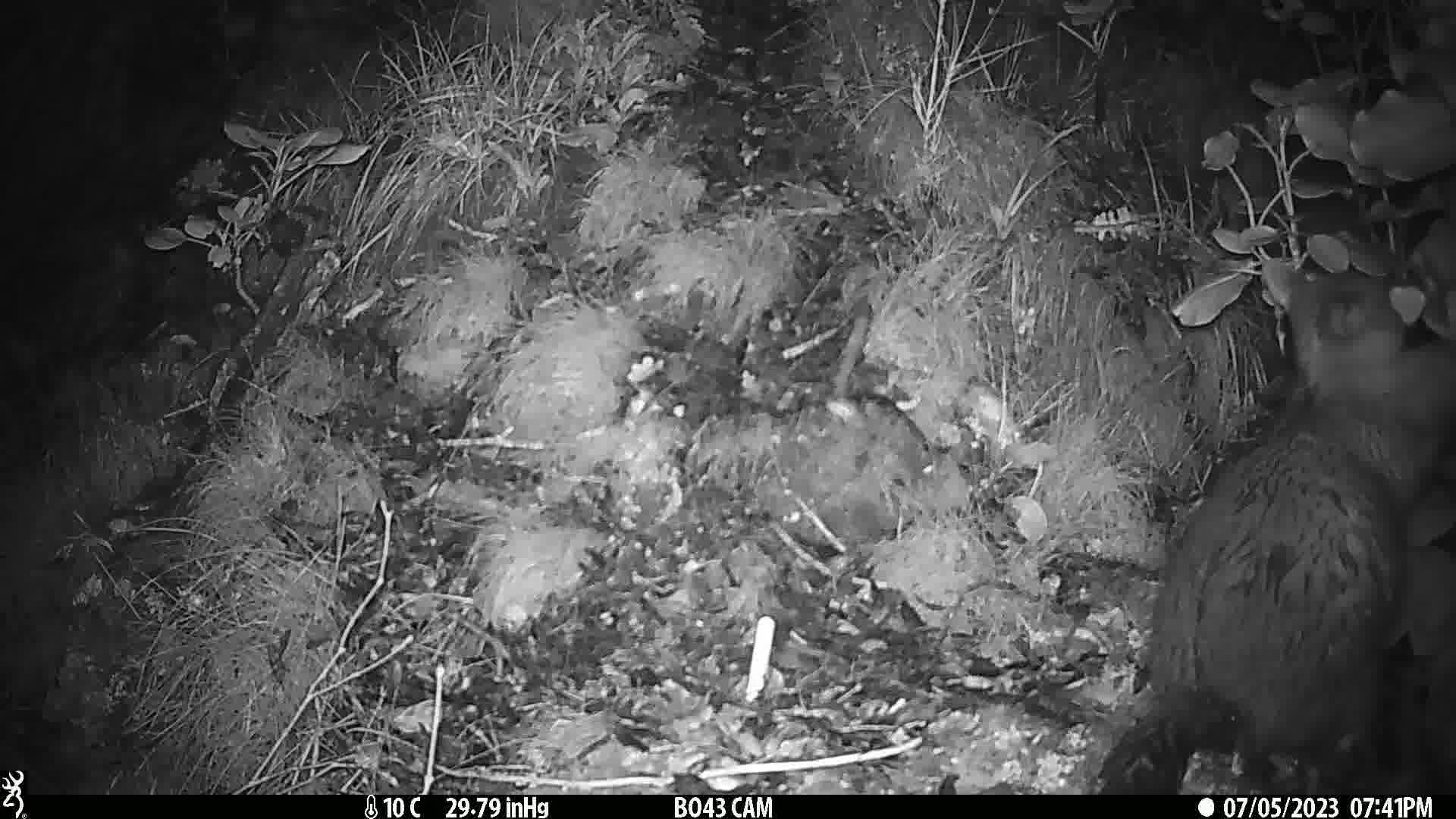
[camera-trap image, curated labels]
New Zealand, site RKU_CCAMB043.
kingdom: Animalia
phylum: Chordata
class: Mammalia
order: Diprotodontia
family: Phalangeridae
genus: Trichosurus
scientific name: Trichosurus vulpecula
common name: common brushtail possum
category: possum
Possum (common brushtail possum) (Trichosurus vulpecula).